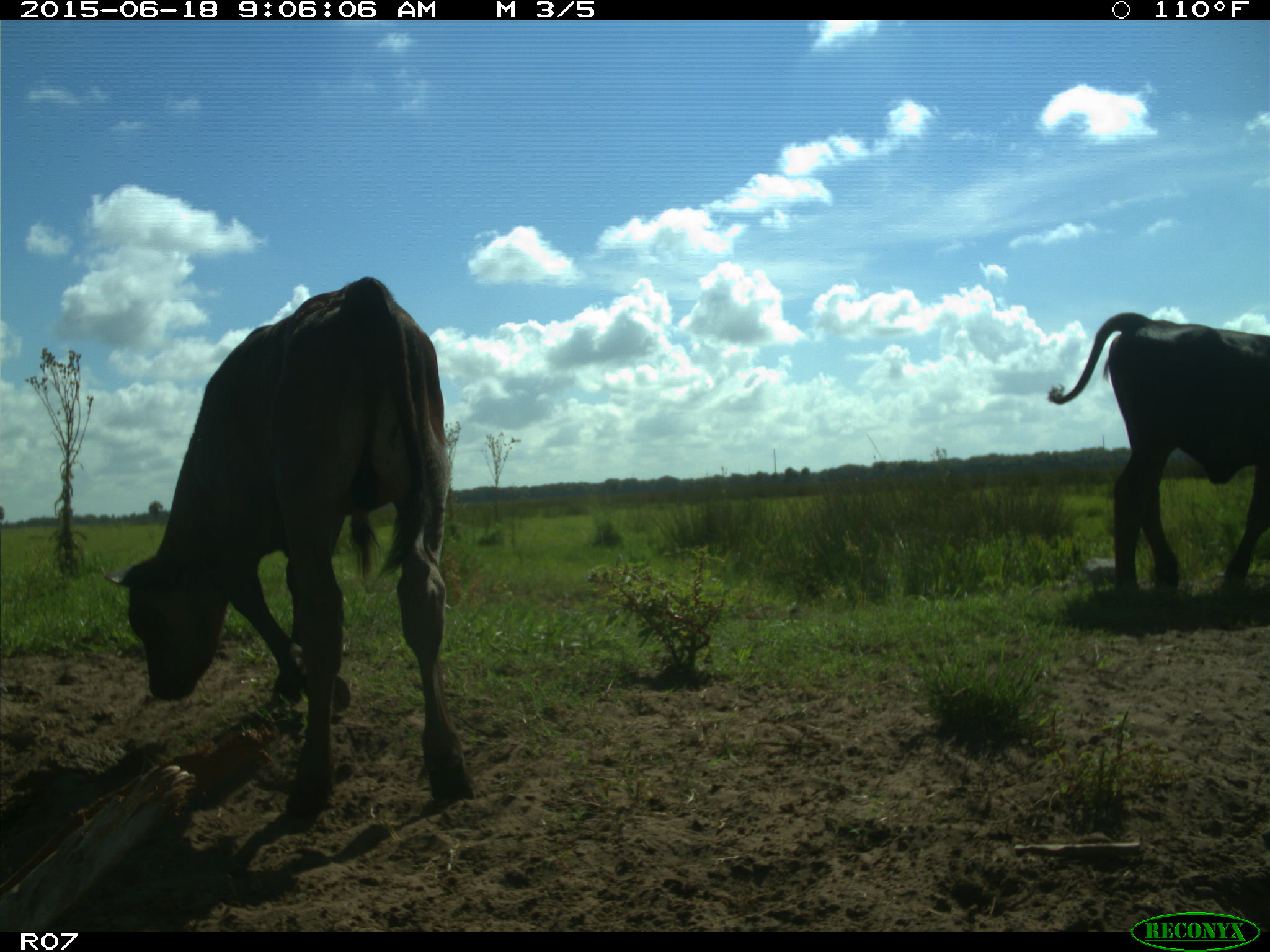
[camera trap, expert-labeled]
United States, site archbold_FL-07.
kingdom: Animalia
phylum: Chordata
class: Mammalia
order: Artiodactyla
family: Bovidae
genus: Bos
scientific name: Bos taurus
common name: domestic cow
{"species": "Bos taurus (domestic cow)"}